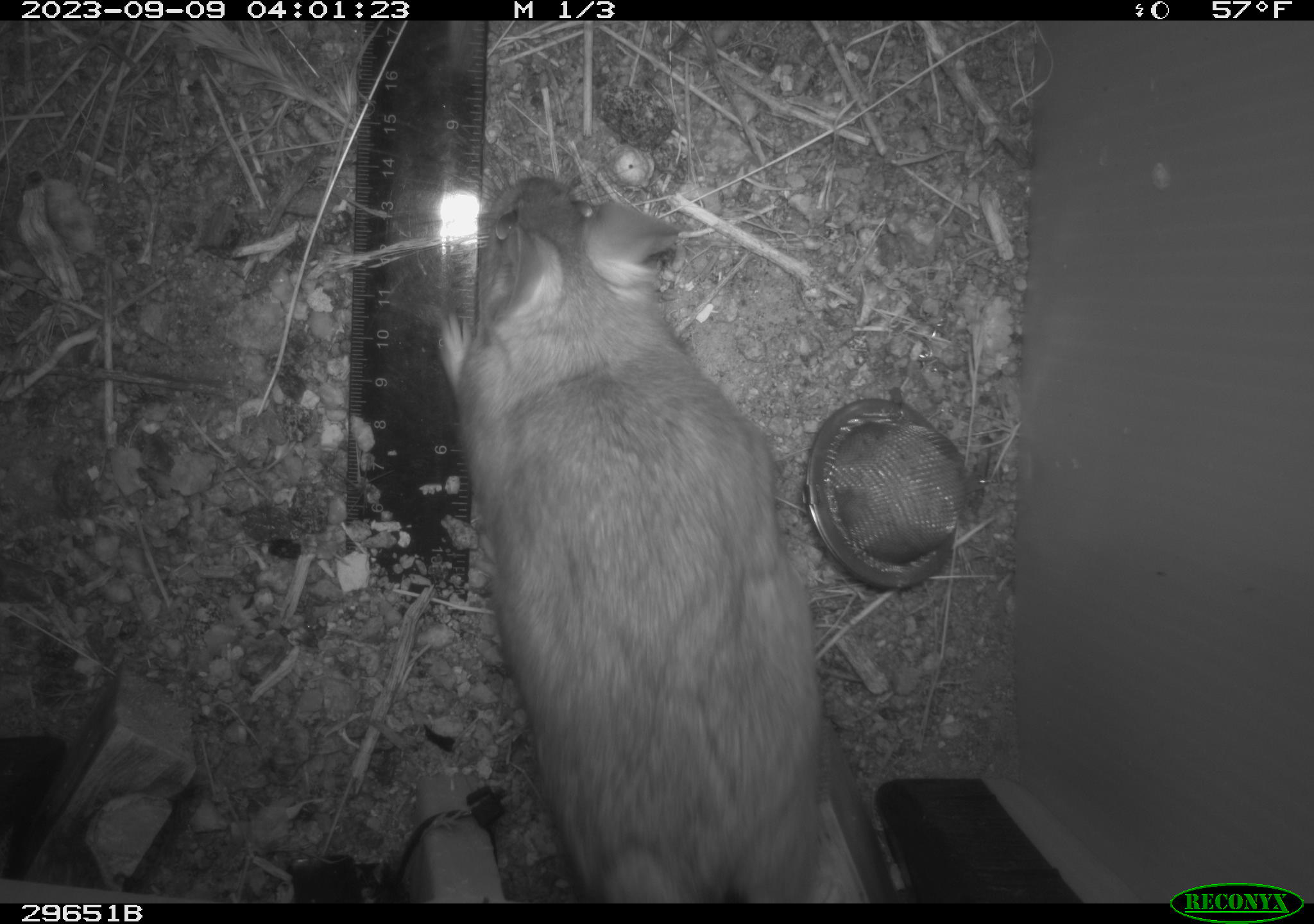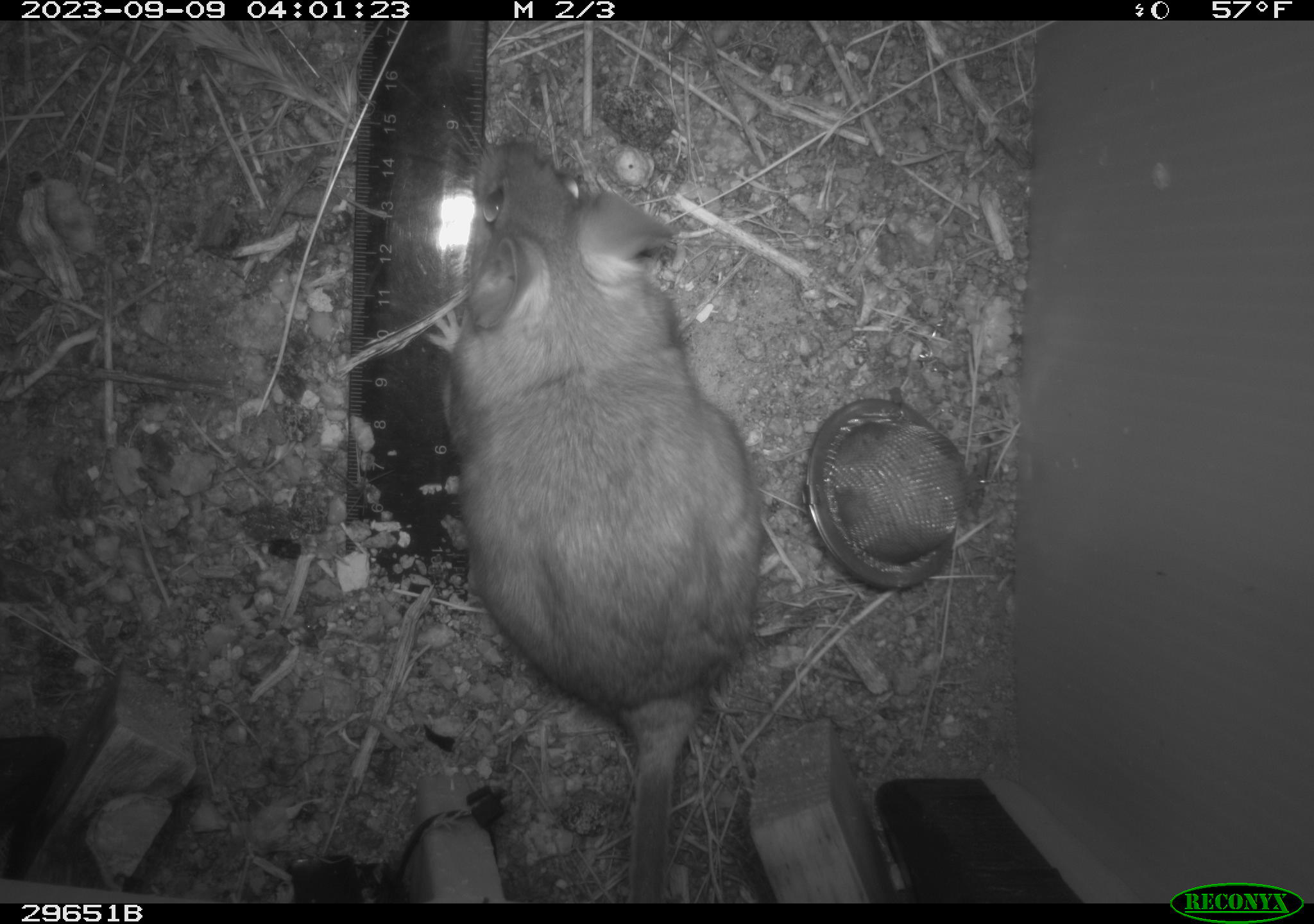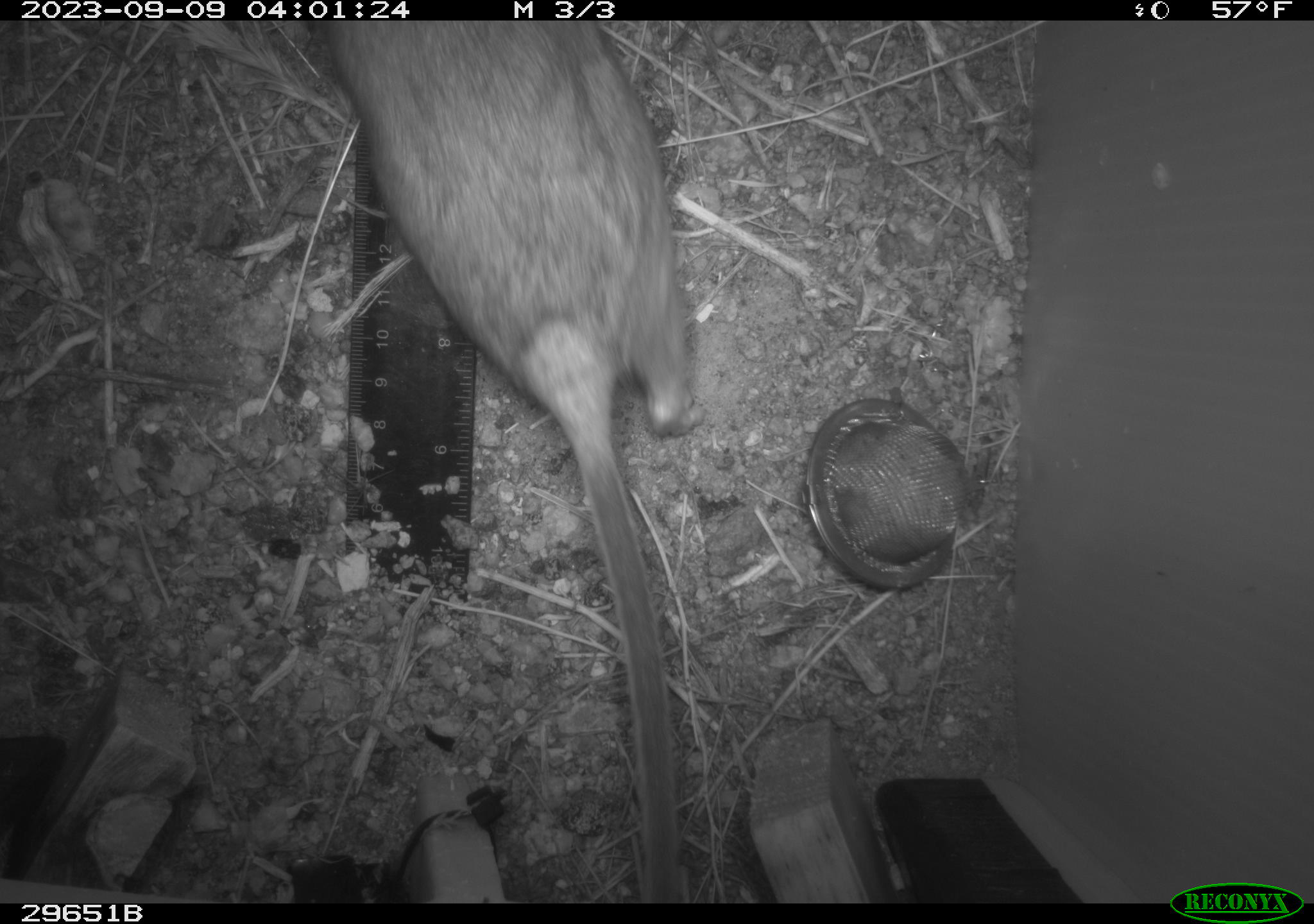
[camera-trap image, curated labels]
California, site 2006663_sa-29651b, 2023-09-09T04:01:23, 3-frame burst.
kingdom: Animalia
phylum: Chordata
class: Mammalia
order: Rodentia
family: Cricetidae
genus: Neotoma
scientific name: Neotoma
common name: pack rat or woodrat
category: neotoma species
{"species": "neotoma species (pack rat or woodrat) (Neotoma)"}